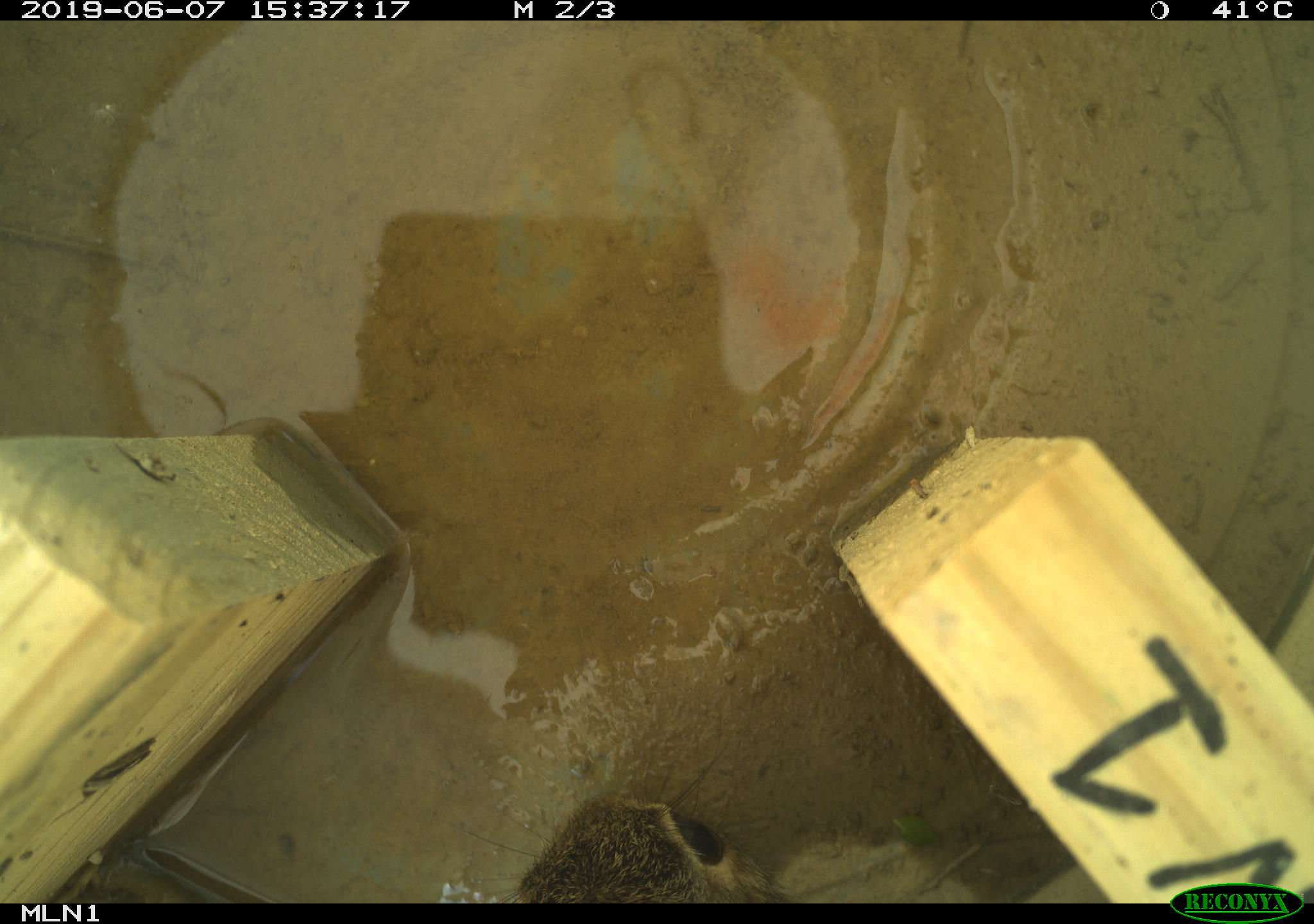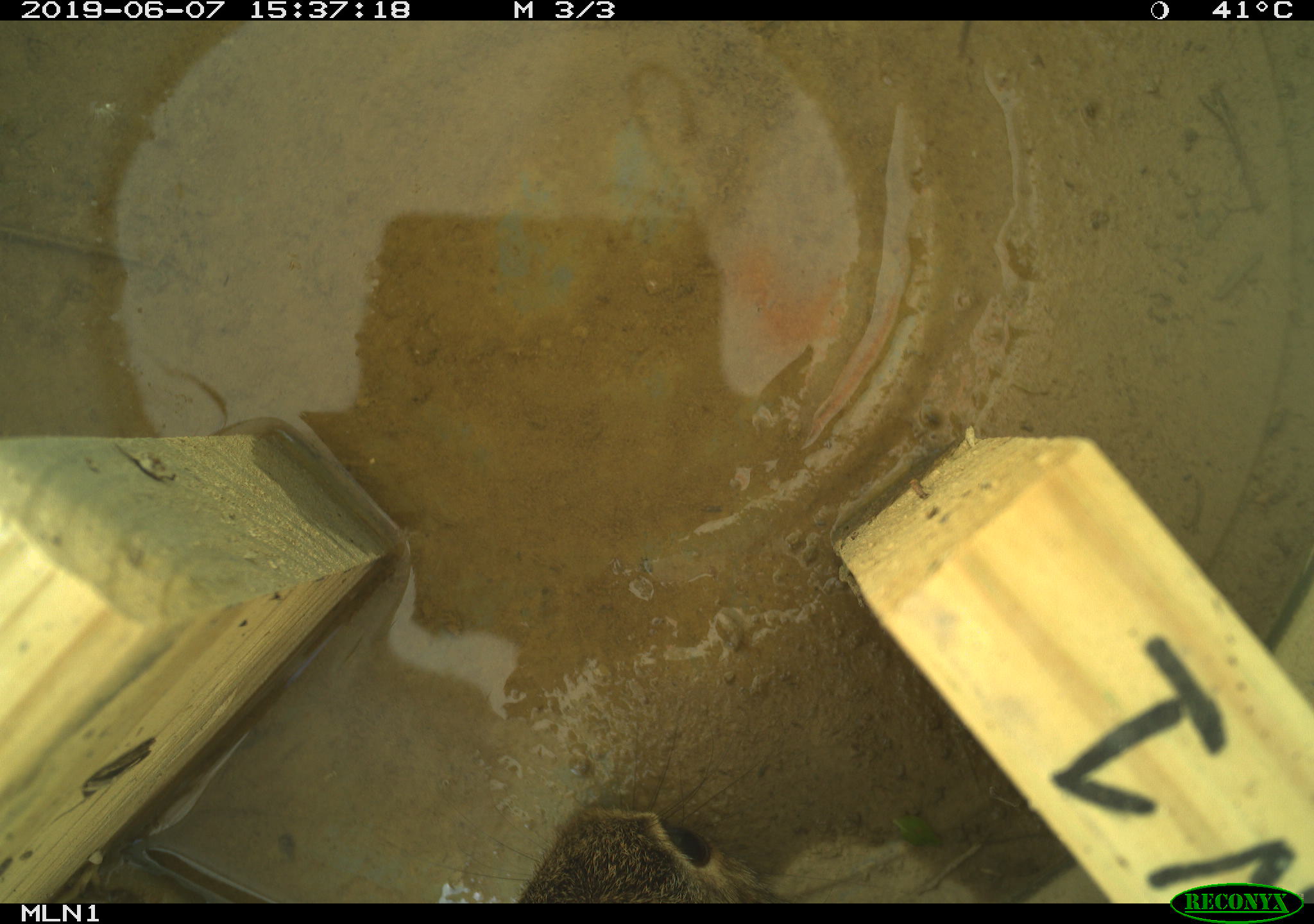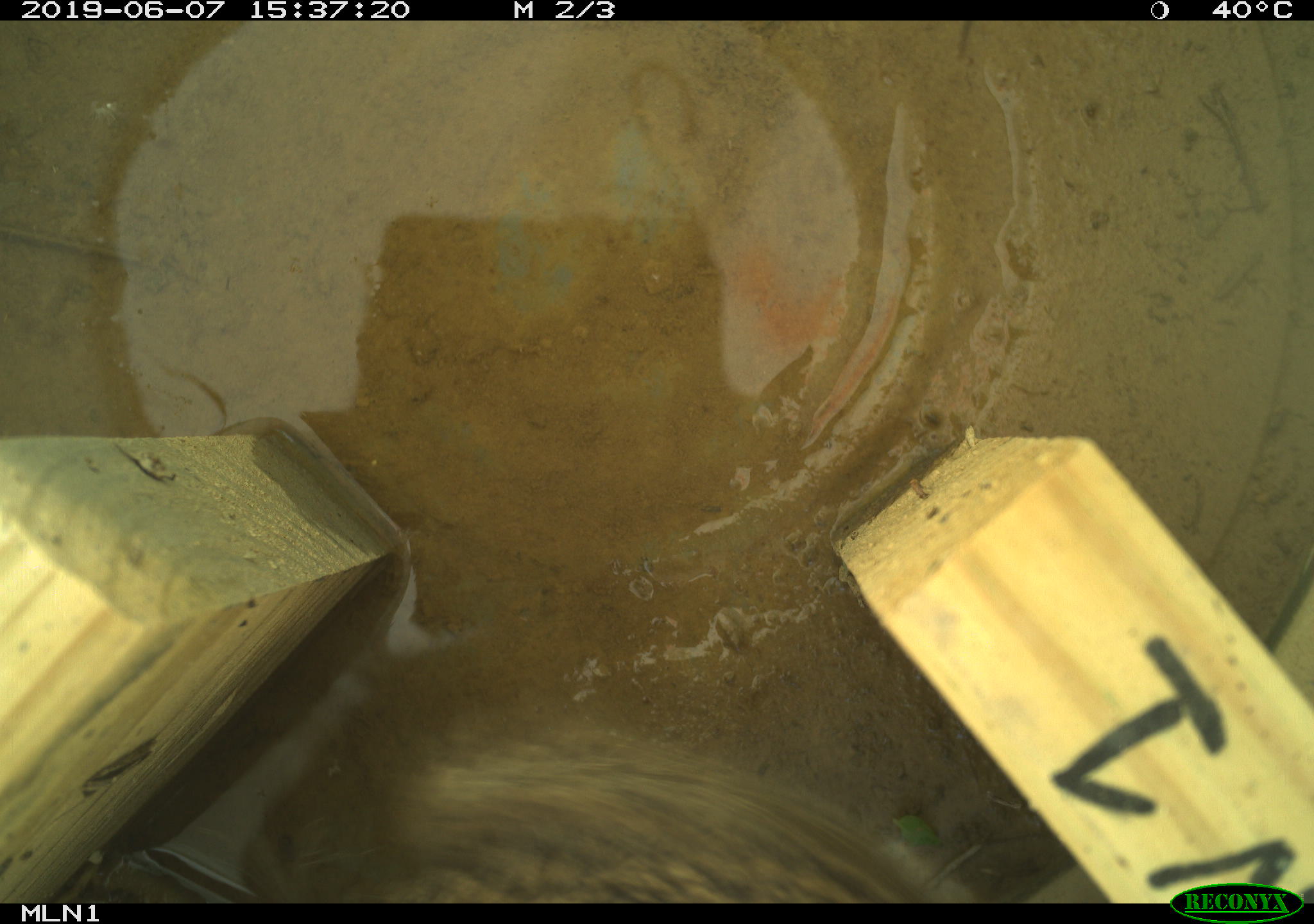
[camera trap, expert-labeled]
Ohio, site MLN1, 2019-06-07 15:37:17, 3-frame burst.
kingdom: Animalia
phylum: Chordata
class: Mammalia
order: Lagomorpha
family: Leporidae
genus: Sylvilagus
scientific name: Sylvilagus floridanus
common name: eastern cottontail